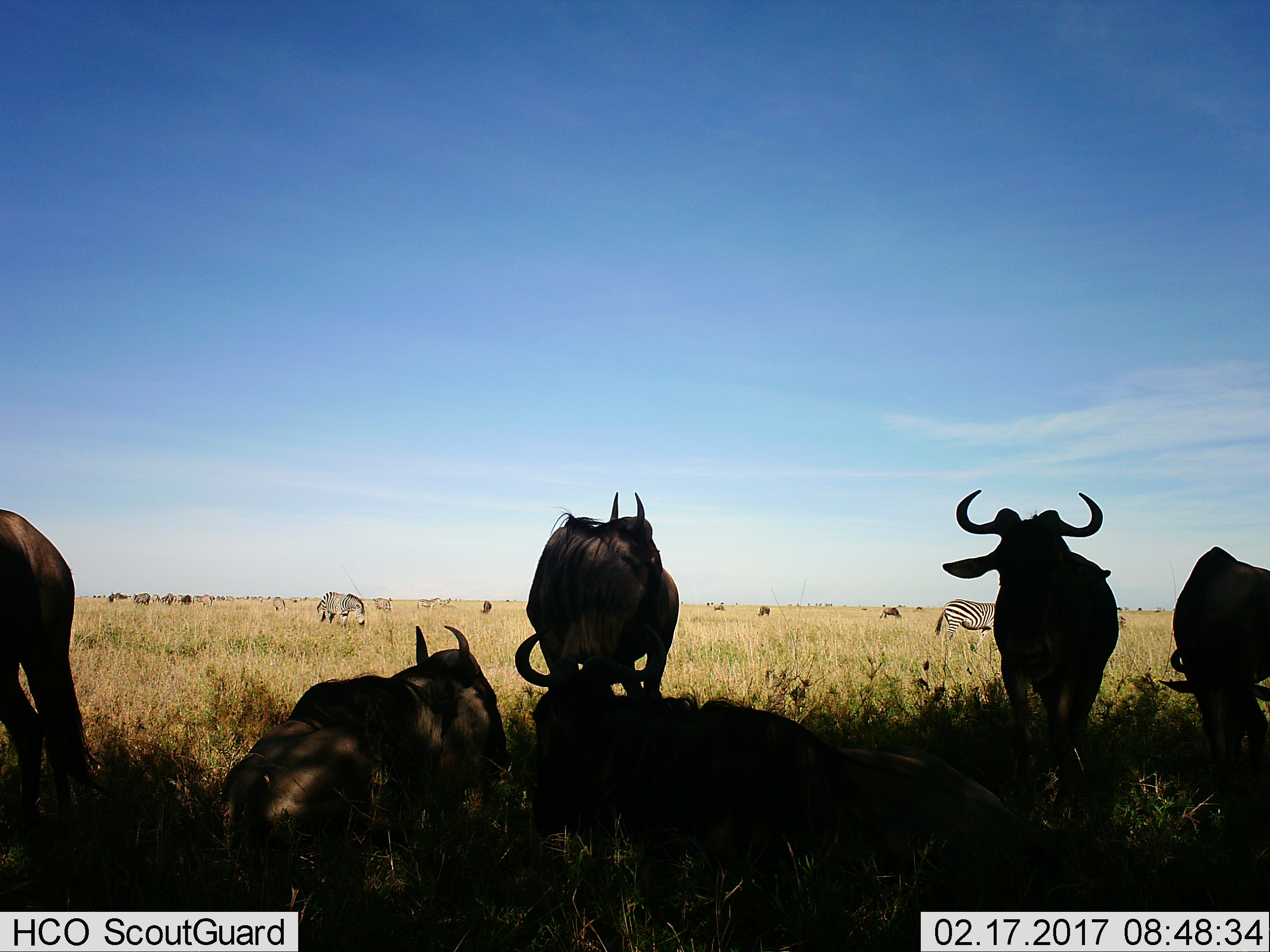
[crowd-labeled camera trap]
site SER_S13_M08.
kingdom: Animalia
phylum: Chordata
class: Mammalia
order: Artiodactyla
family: Bovidae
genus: Connochaetes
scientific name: Connochaetes taurinus taurinus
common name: blue wildebeest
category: wildebeestblue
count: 11-50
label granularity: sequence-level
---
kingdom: Animalia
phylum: Chordata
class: Mammalia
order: Perissodactyla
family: Equidae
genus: Equus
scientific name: Equus quagga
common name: plains zebra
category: zebraplains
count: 2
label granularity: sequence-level